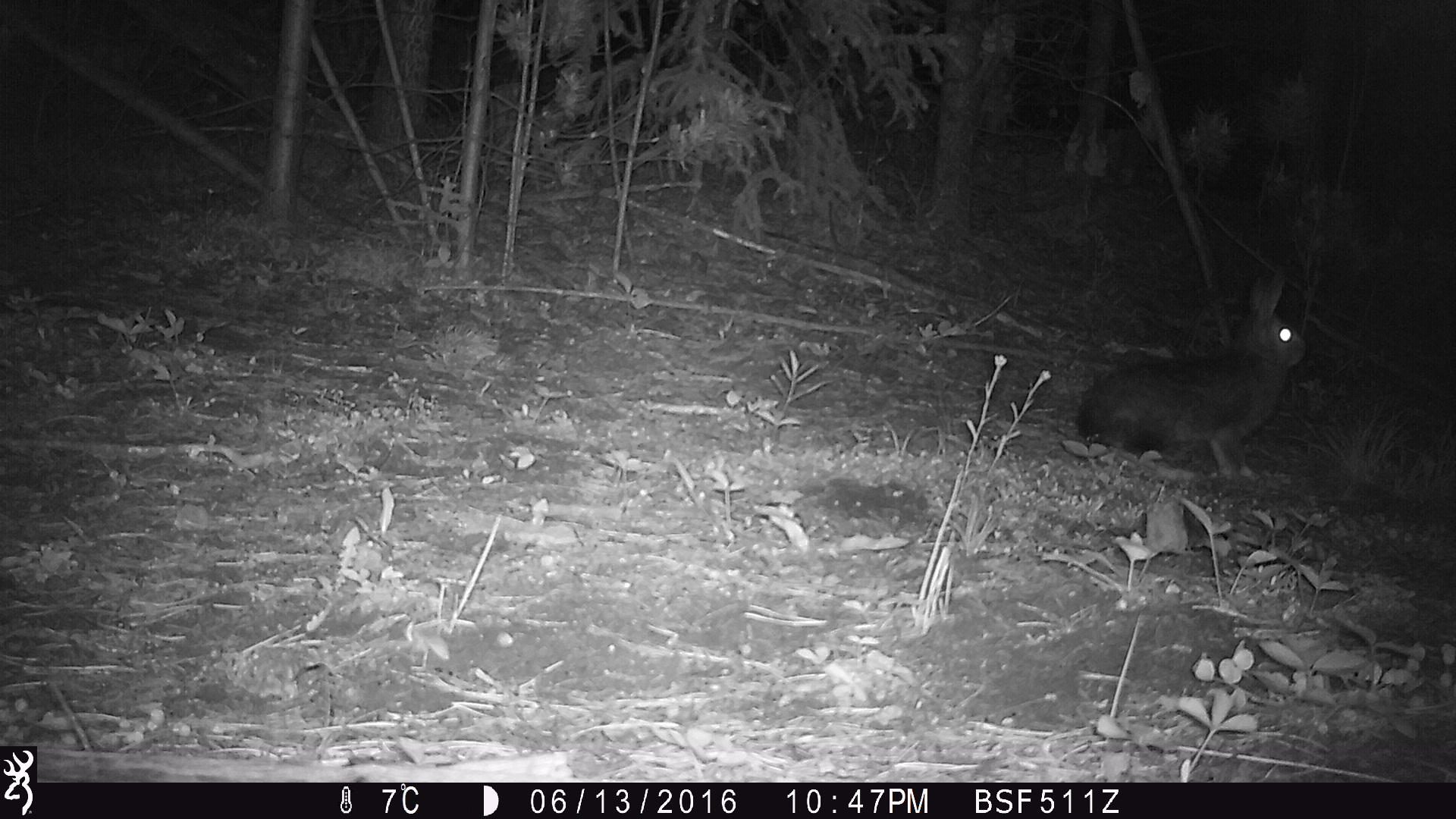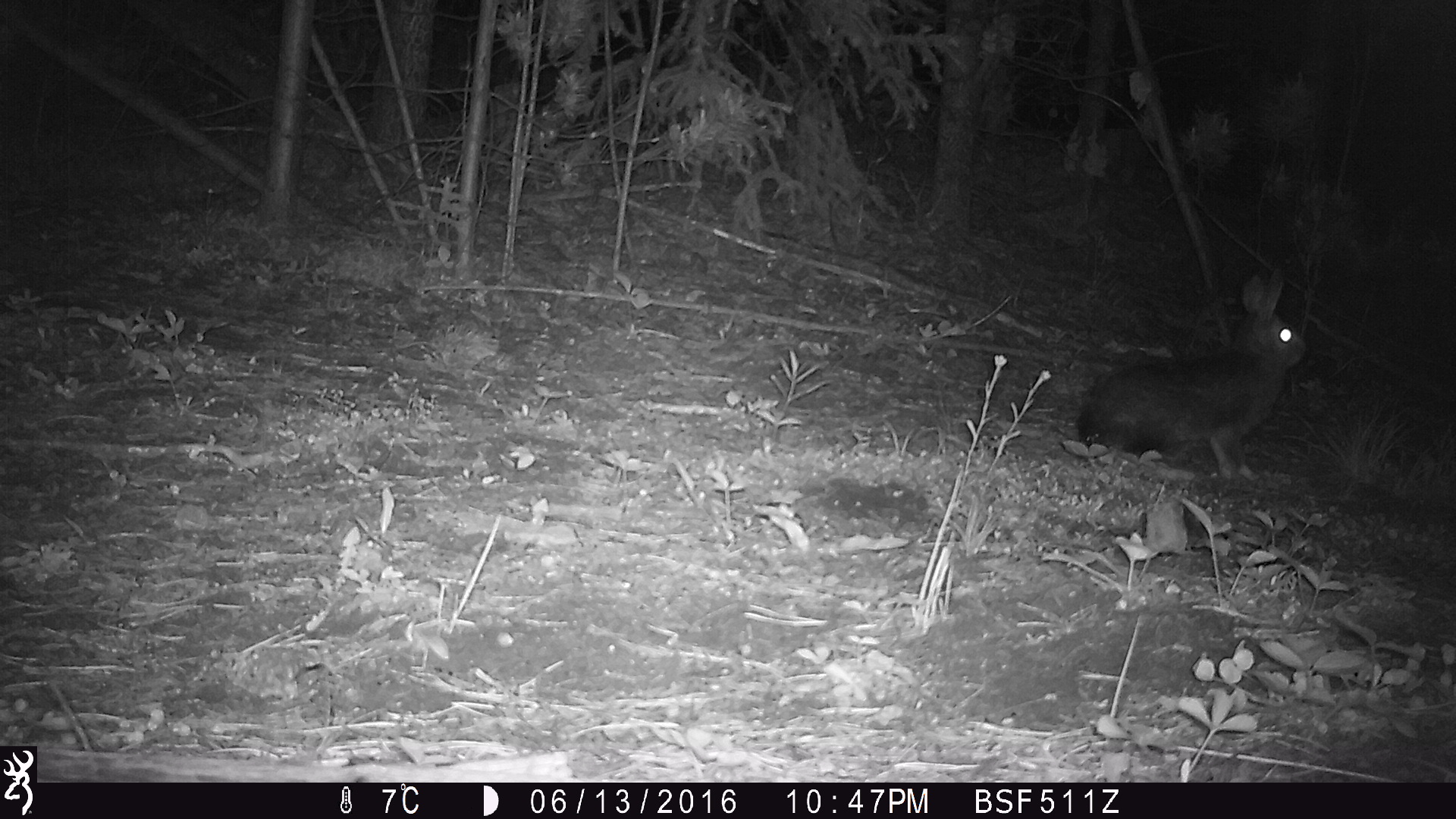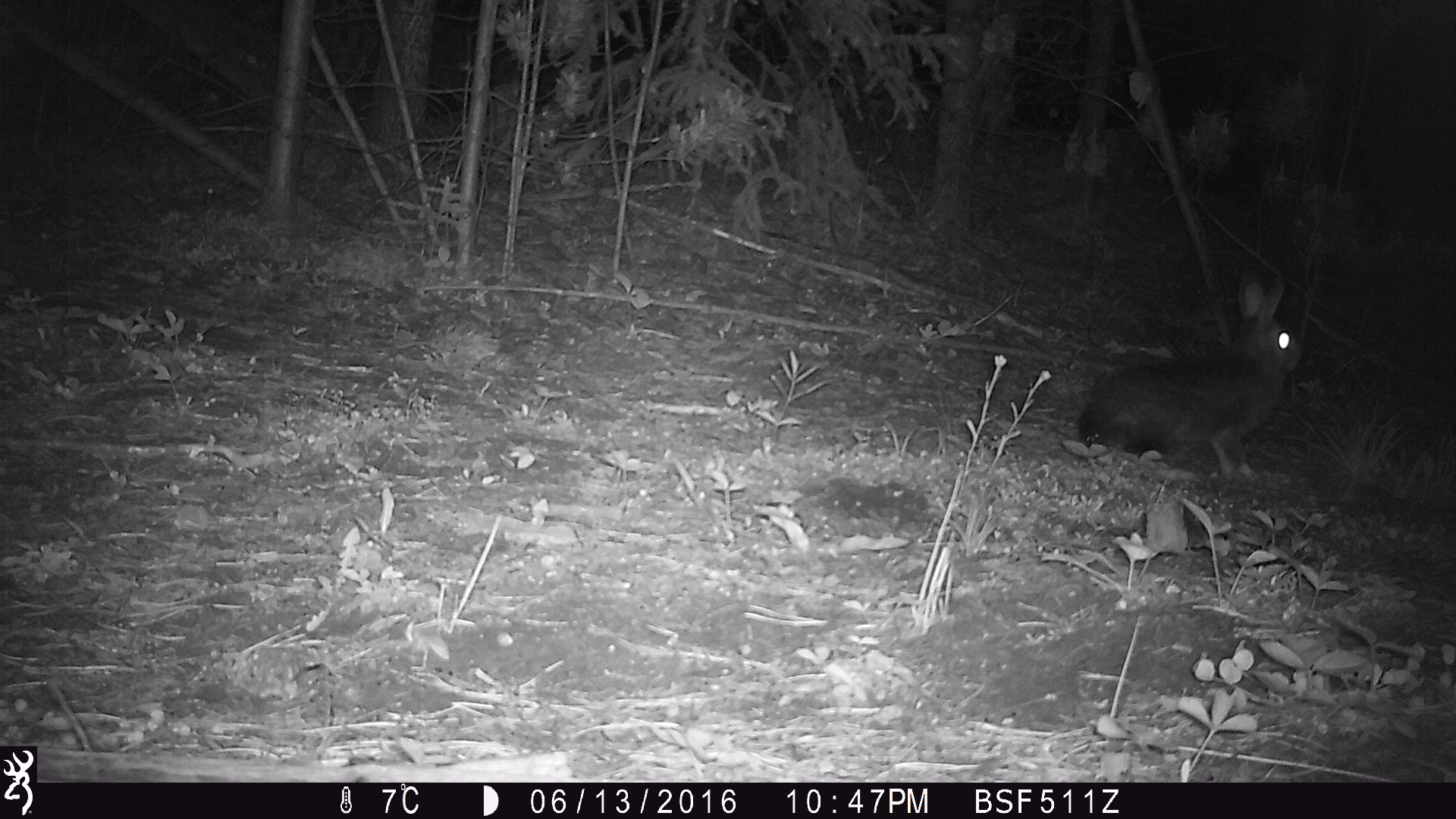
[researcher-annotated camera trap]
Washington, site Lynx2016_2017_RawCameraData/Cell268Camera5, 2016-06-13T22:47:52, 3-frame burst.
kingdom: Animalia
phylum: Chordata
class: Mammalia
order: Lagomorpha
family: Leporidae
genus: Lepus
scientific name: Lepus americanus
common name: snowshoe hare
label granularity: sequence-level